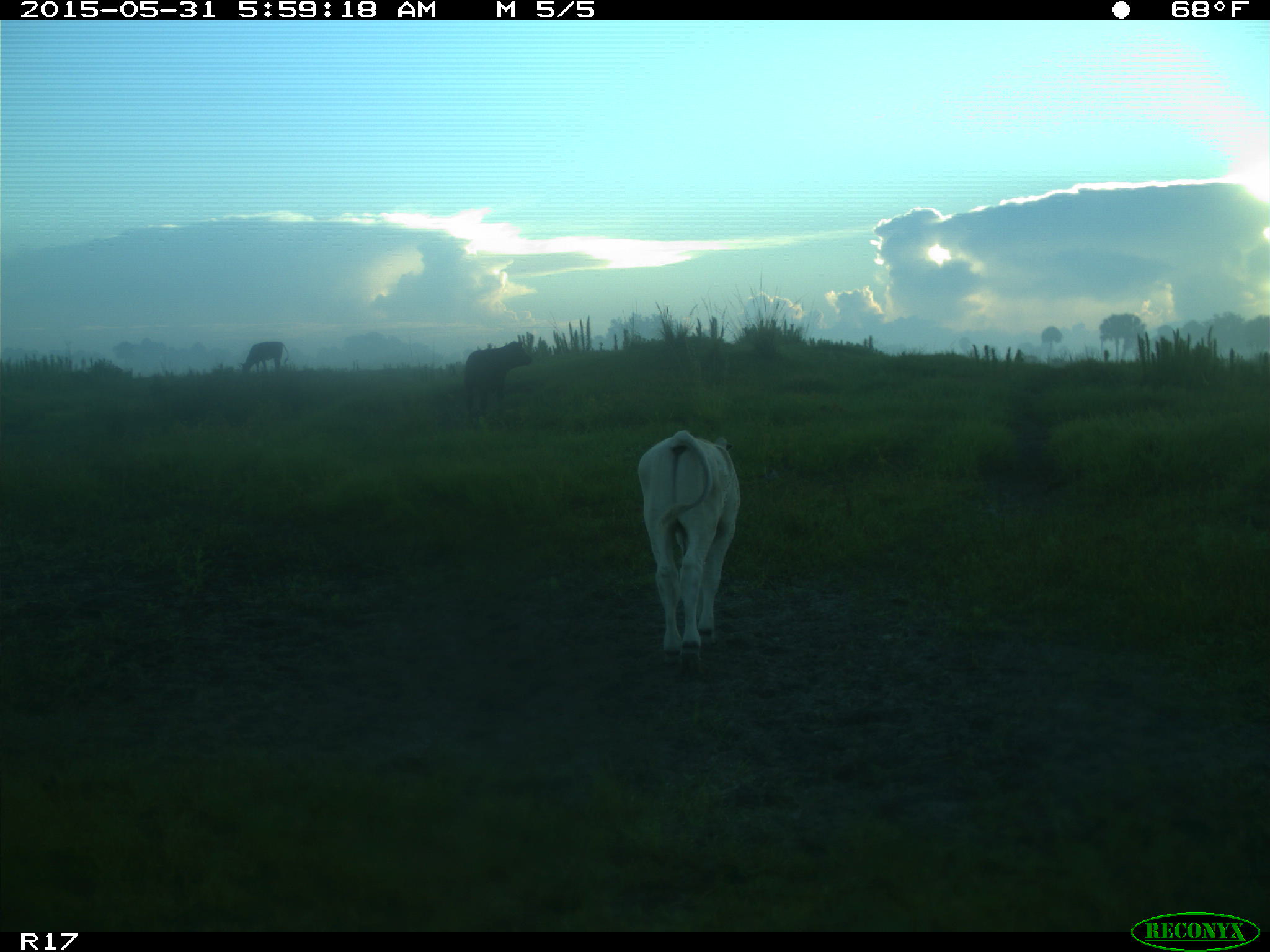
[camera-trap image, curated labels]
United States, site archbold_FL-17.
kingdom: Animalia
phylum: Chordata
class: Mammalia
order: Artiodactyla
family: Bovidae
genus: Bos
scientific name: Bos taurus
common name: domestic cow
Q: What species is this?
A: Bos taurus (domestic cow).